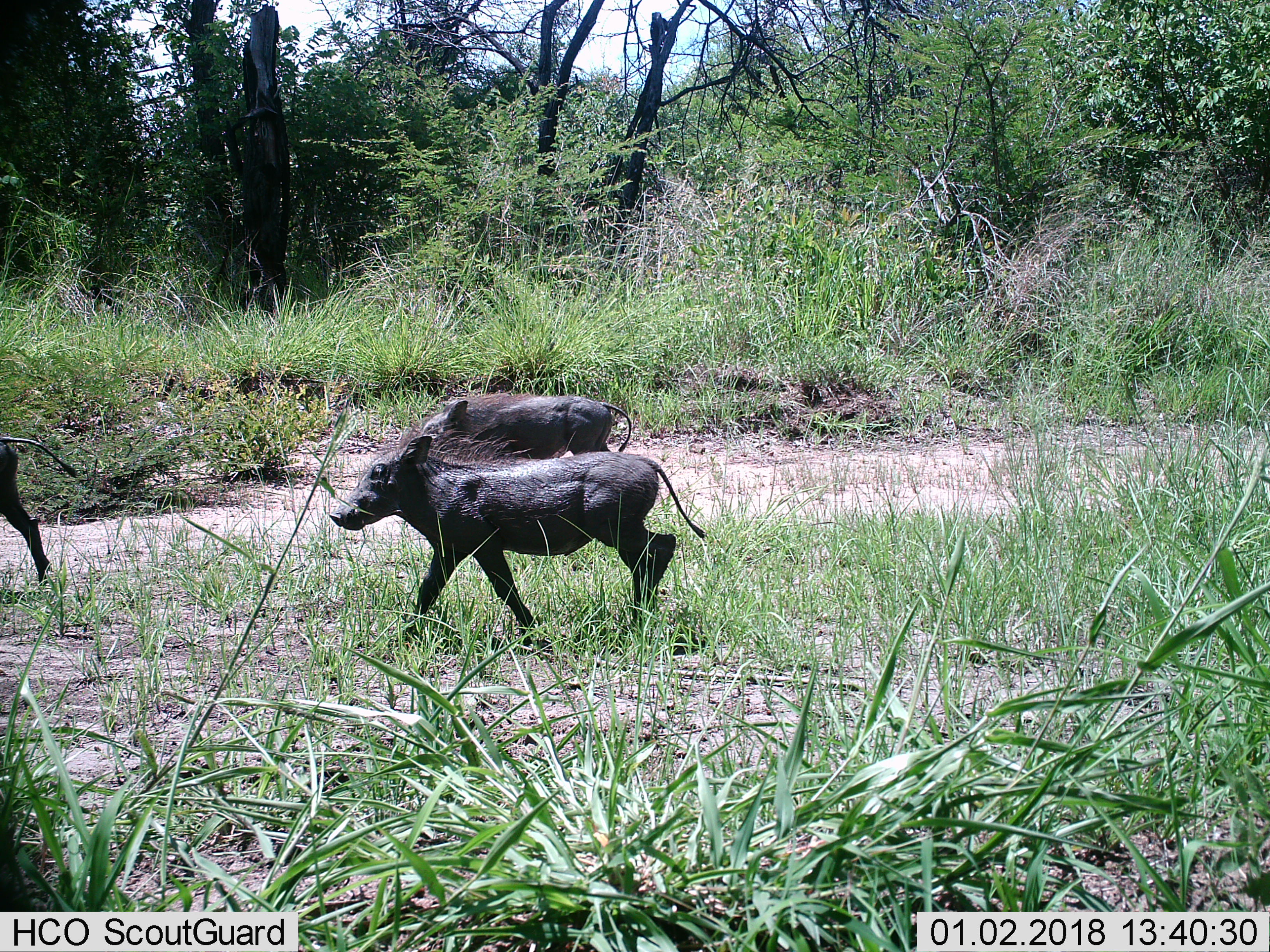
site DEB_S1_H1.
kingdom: Animalia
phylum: Chordata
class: Mammalia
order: Artiodactyla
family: Suidae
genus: Phacochoerus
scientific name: Phacochoerus africanus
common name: warthog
Warthog (Phacochoerus africanus), count 3. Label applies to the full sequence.